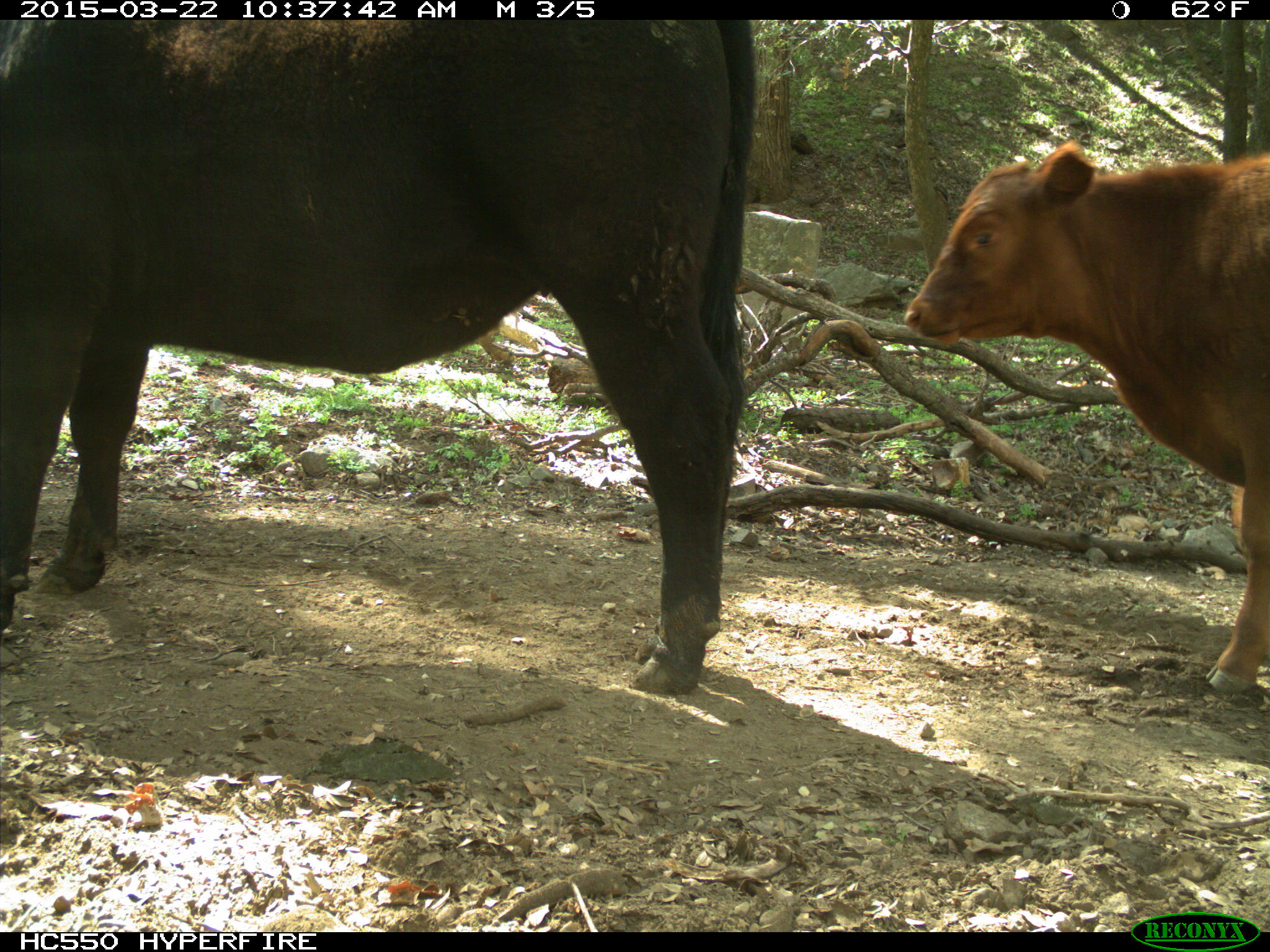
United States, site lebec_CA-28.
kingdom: Animalia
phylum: Chordata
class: Mammalia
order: Artiodactyla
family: Bovidae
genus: Bos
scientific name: Bos taurus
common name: domestic cow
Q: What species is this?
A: Bos taurus (domestic cow).